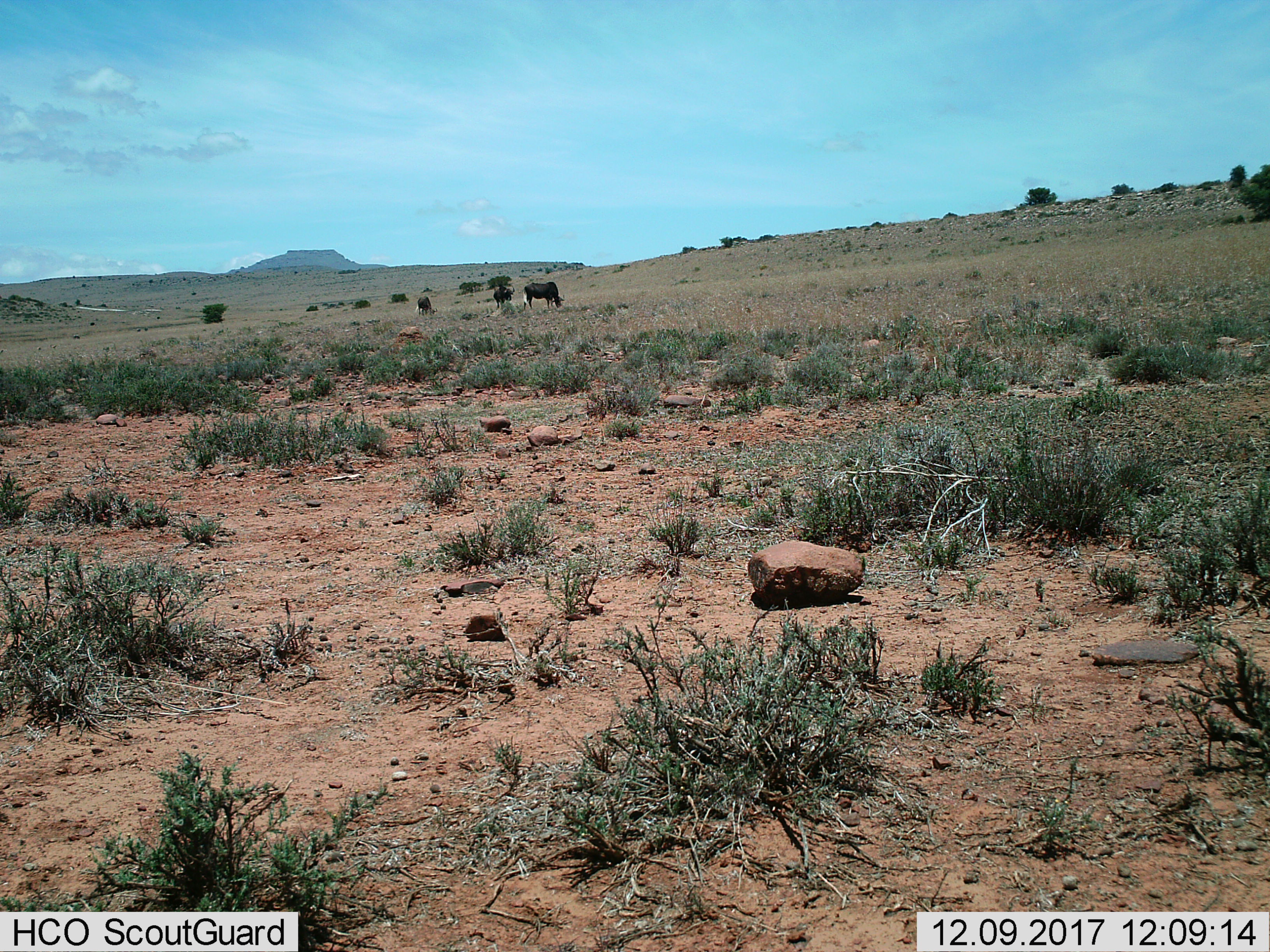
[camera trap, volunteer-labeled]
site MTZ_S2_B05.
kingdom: Animalia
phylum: Chordata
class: Mammalia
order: Artiodactyla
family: Bovidae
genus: Connochaetes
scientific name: Connochaetes gnou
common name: black wildebeest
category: wildebeestblack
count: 3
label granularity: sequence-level